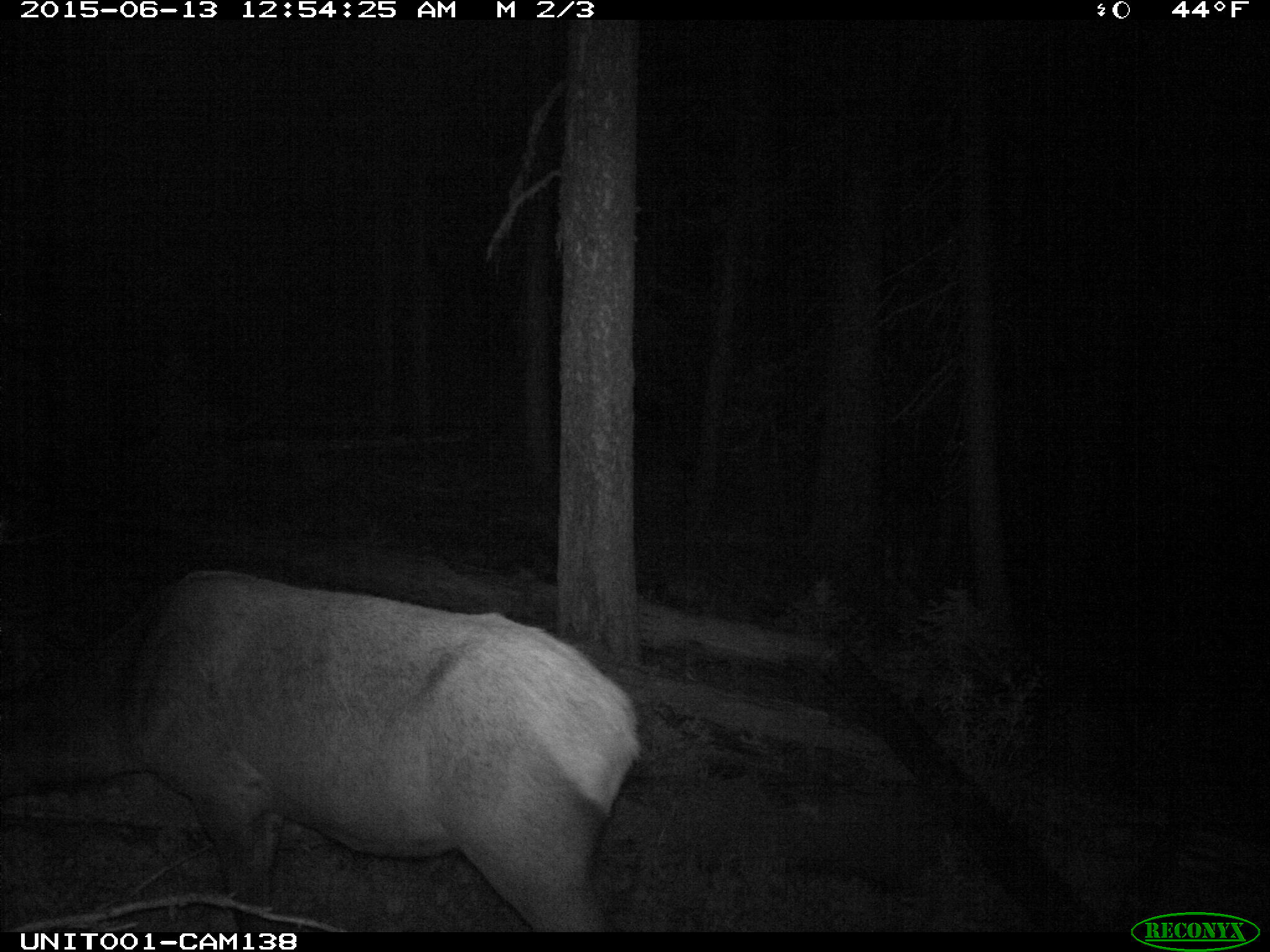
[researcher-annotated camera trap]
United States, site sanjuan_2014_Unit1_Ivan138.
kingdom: Animalia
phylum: Chordata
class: Mammalia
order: Artiodactyla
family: Cervidae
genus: Cervus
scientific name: Cervus elaphus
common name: red deer